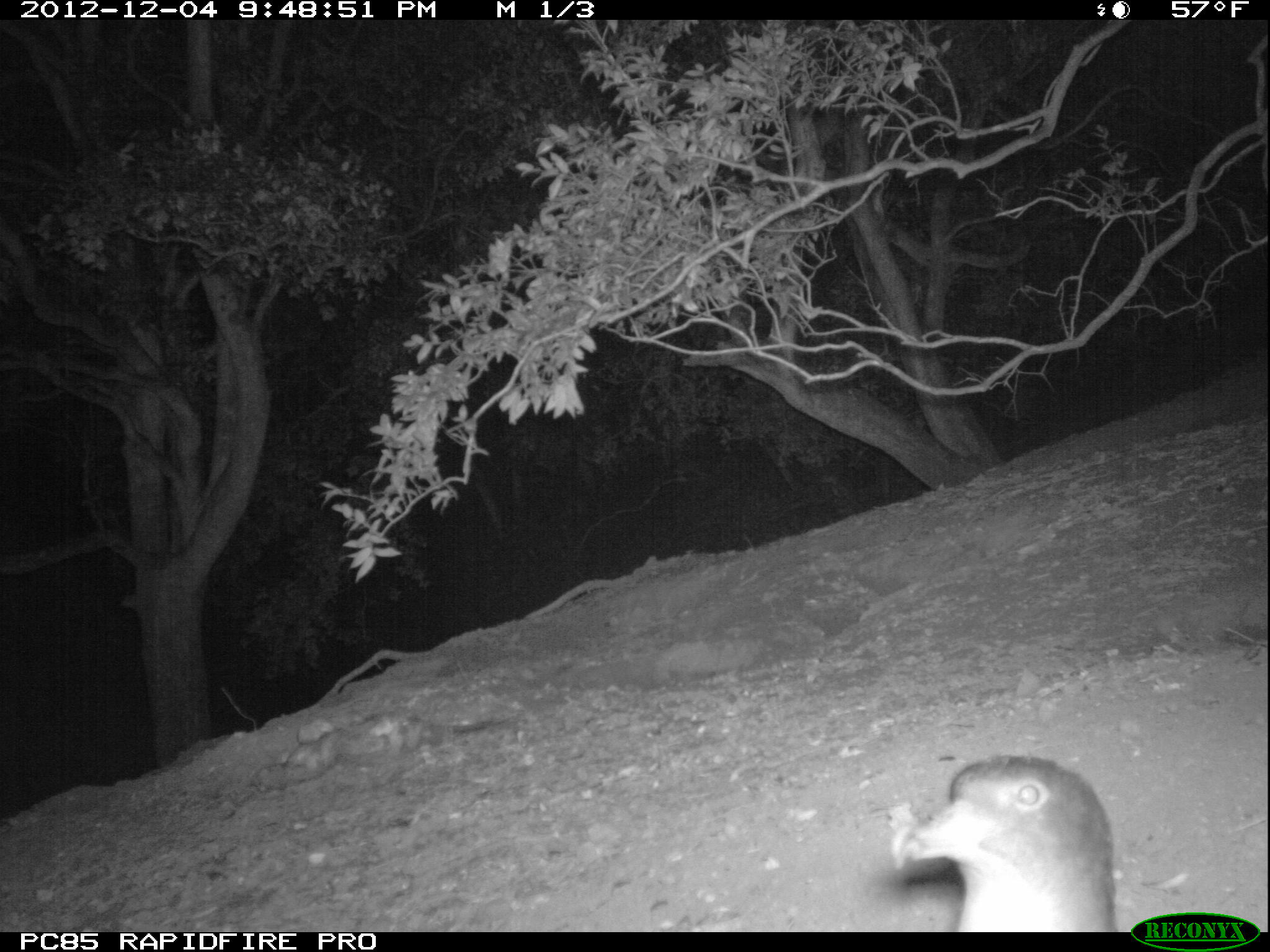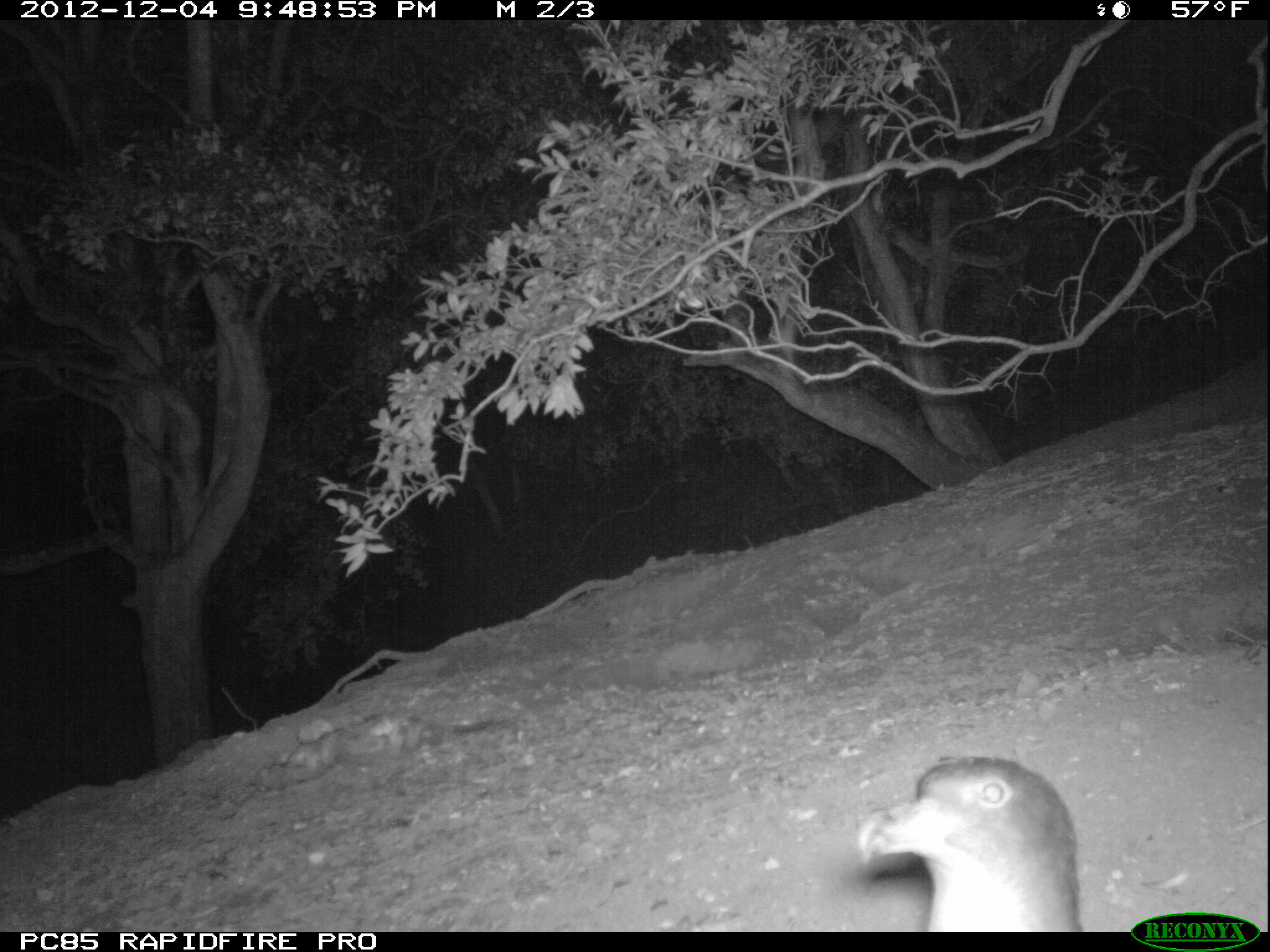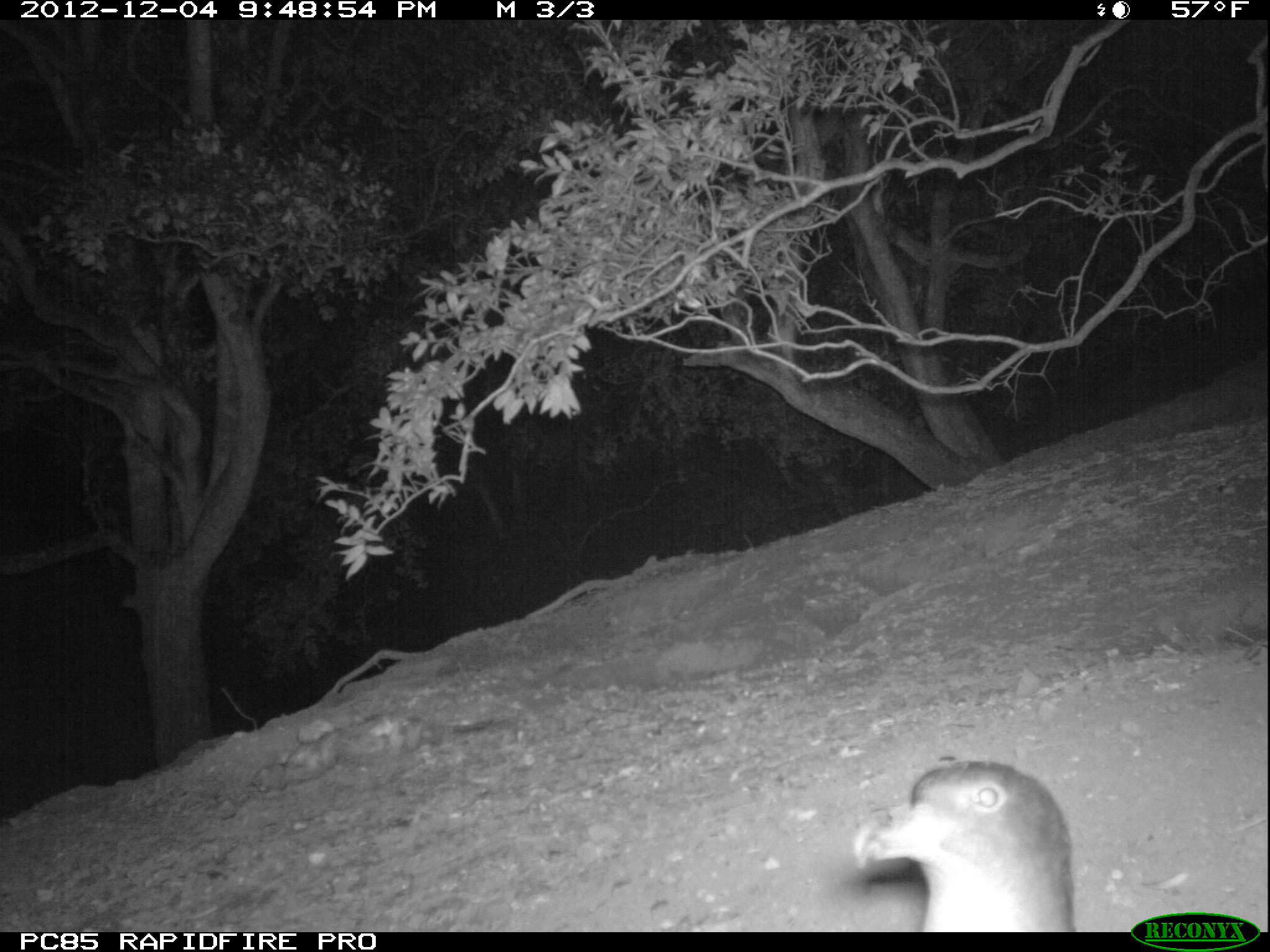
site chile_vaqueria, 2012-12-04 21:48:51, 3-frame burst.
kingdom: Animalia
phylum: Chordata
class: Aves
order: Procellariiformes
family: Procellariidae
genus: Calonectris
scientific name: Calonectris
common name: shearwater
Shearwater (Calonectris).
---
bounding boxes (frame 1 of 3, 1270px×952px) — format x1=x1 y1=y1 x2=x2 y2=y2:
shearwater: x1=877 y1=754 x2=1119 y2=933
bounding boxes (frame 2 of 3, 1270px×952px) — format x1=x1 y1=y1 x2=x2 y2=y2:
shearwater: x1=848 y1=756 x2=1083 y2=935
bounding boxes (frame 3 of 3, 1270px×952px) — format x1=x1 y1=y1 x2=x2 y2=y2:
shearwater: x1=832 y1=760 x2=1077 y2=933